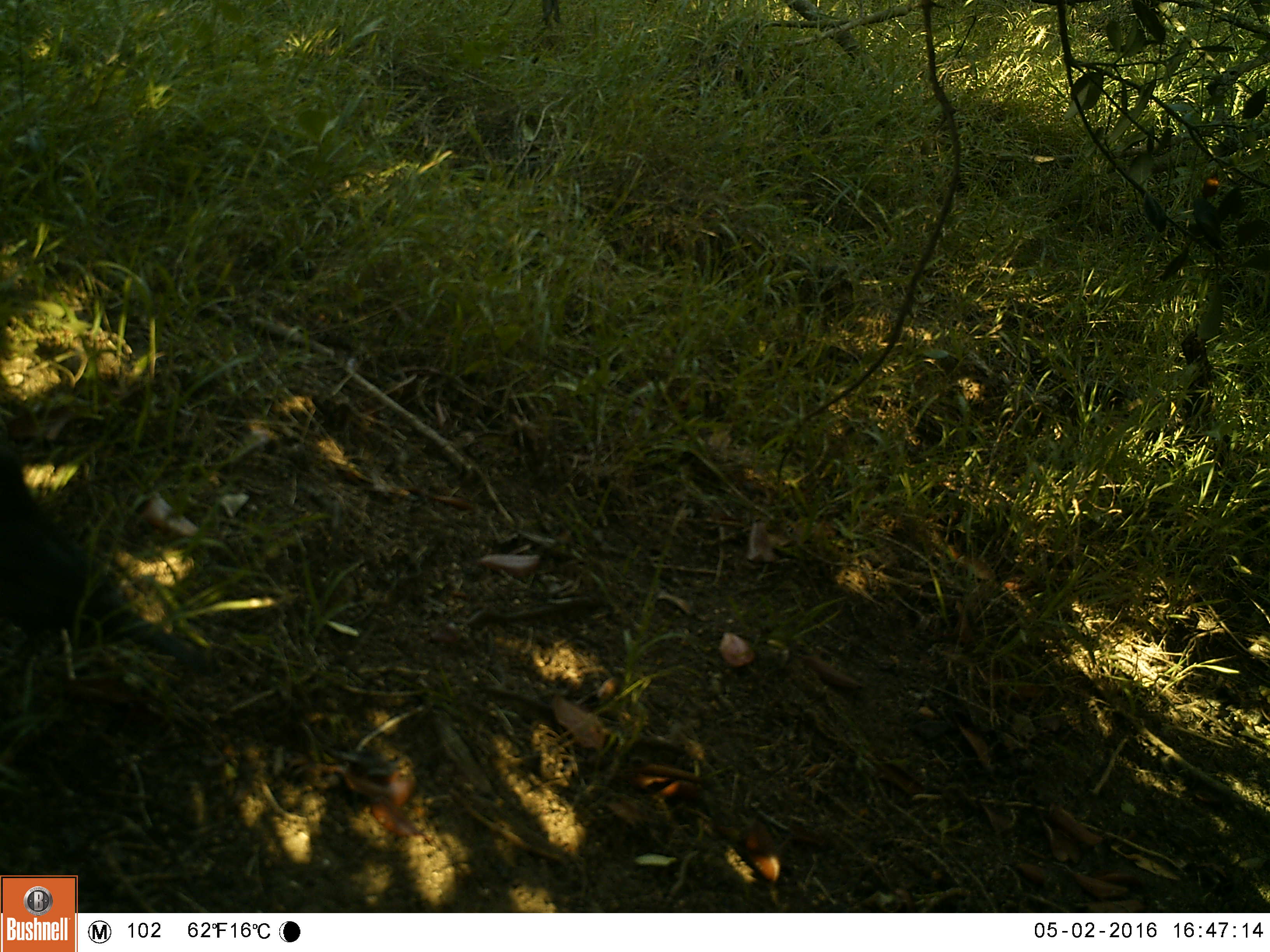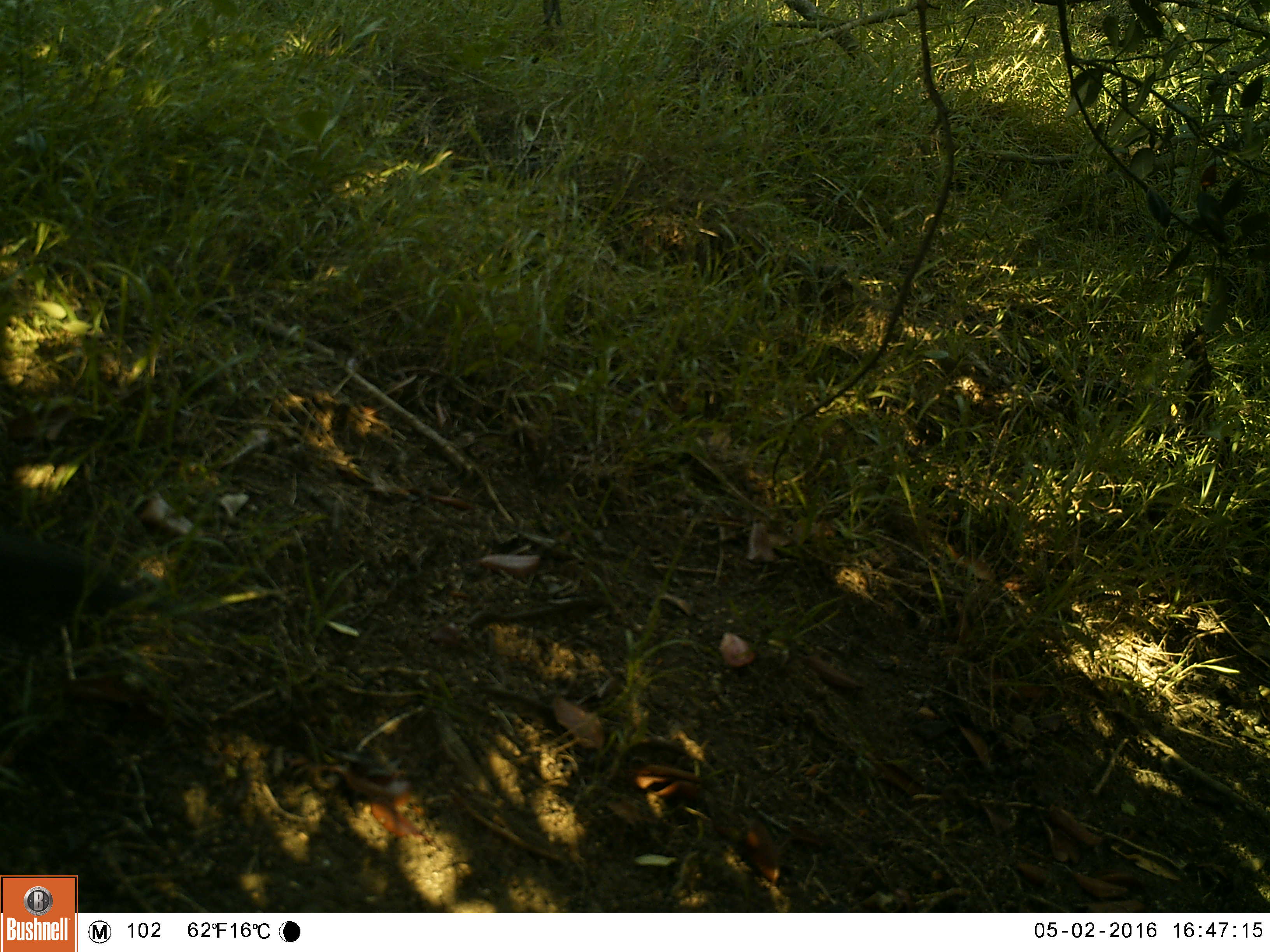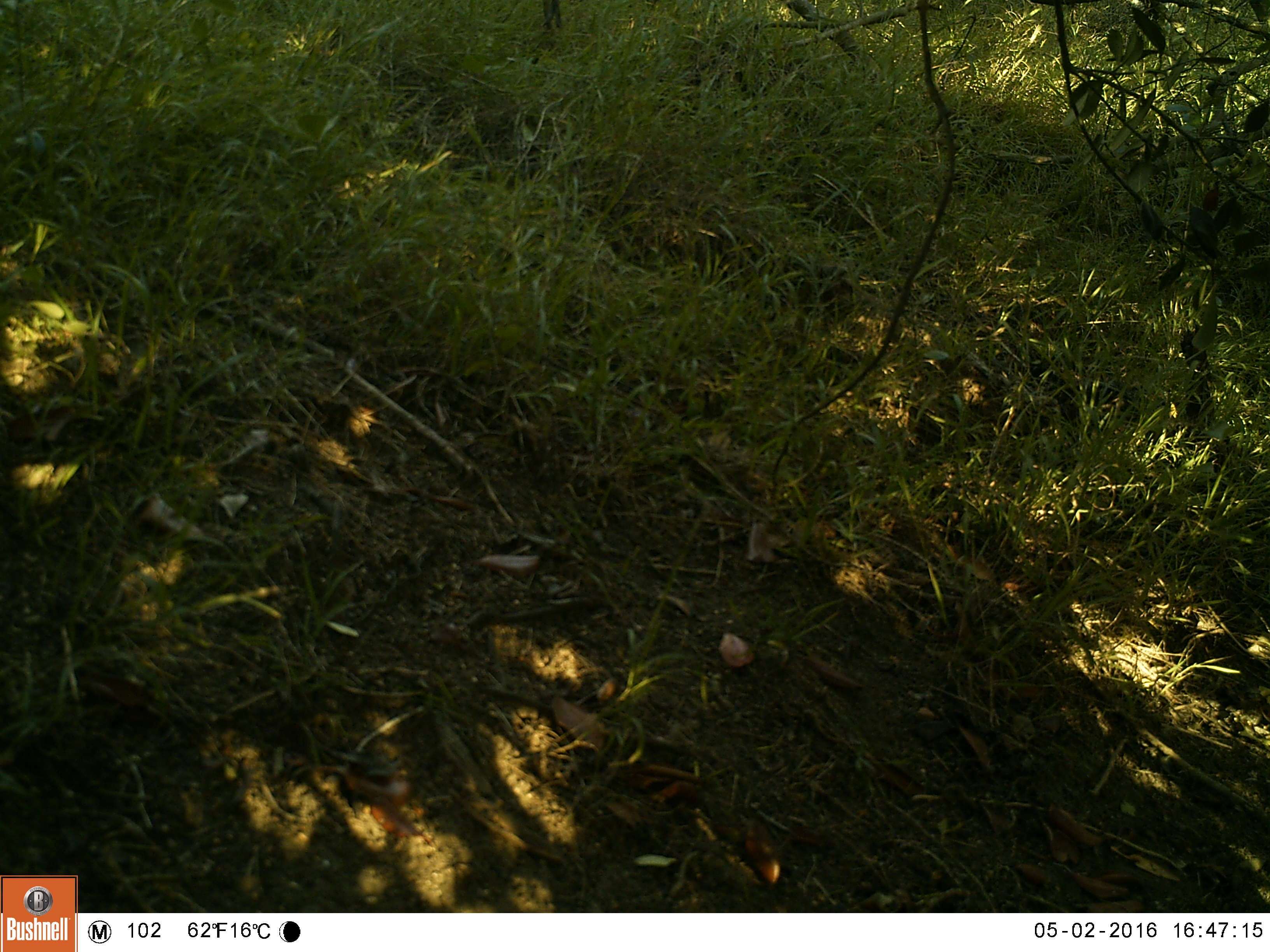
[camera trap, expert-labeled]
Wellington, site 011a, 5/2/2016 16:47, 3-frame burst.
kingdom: Animalia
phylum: Chordata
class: Aves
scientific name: Aves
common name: bird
Bird (Aves).